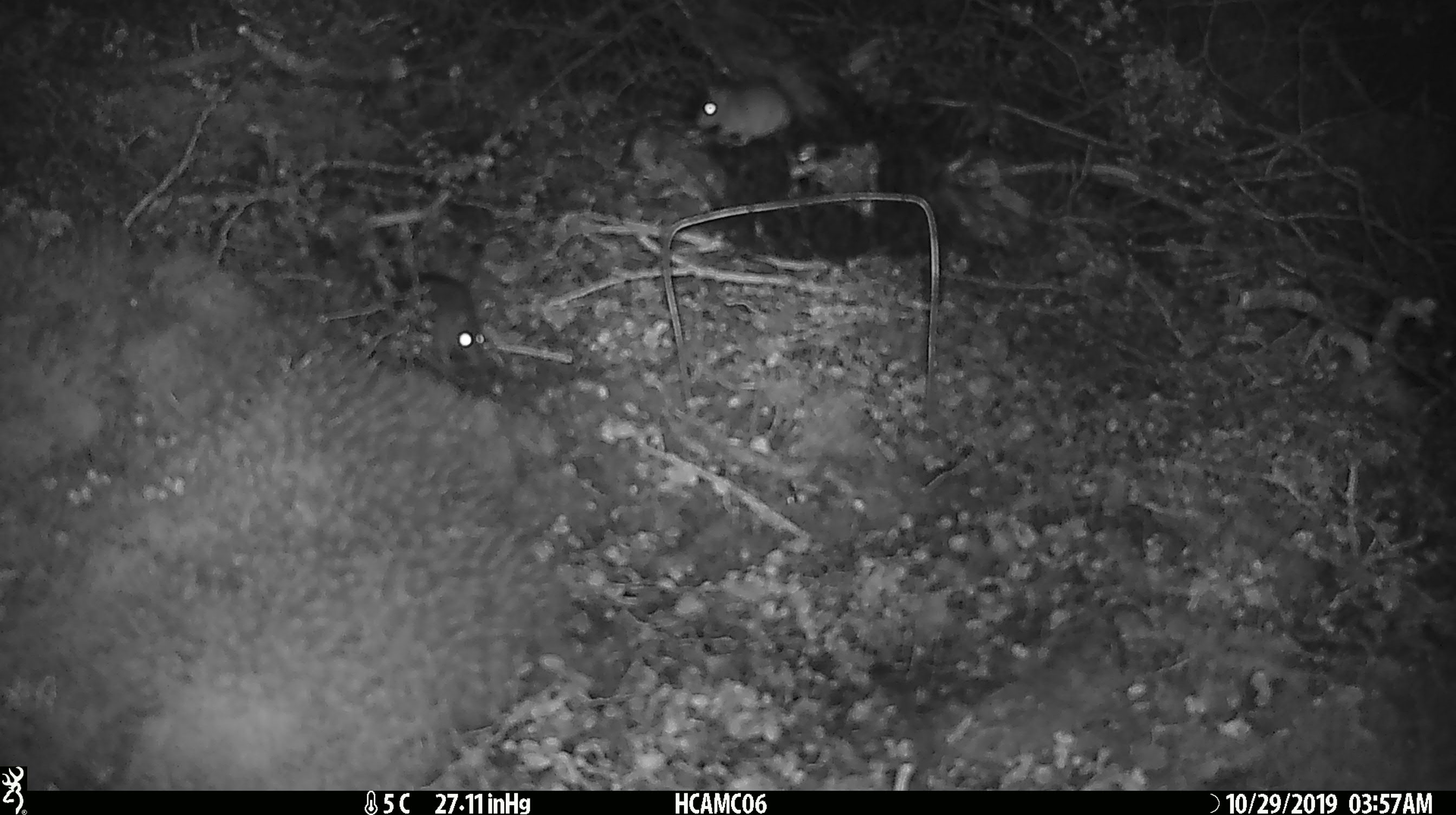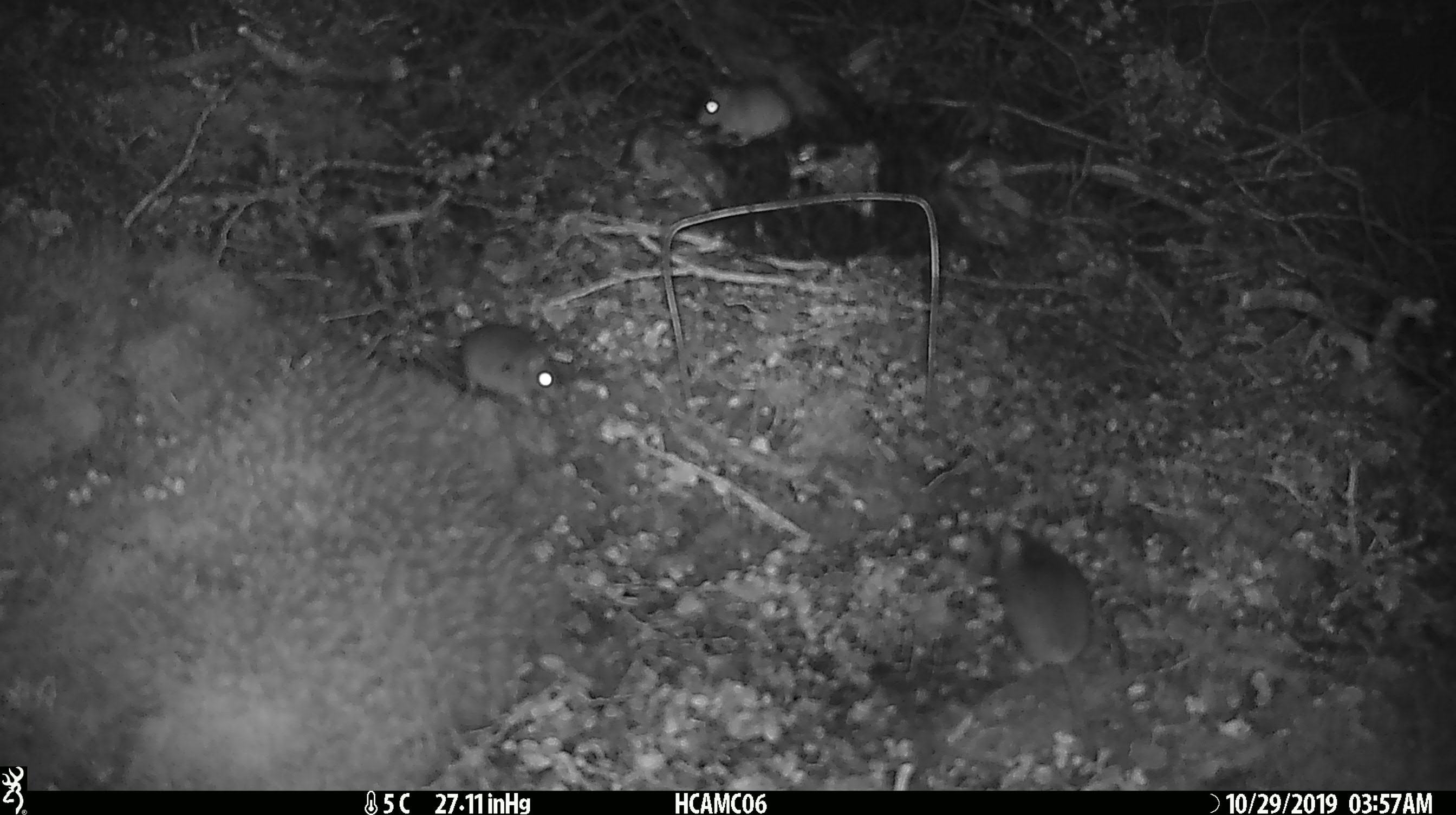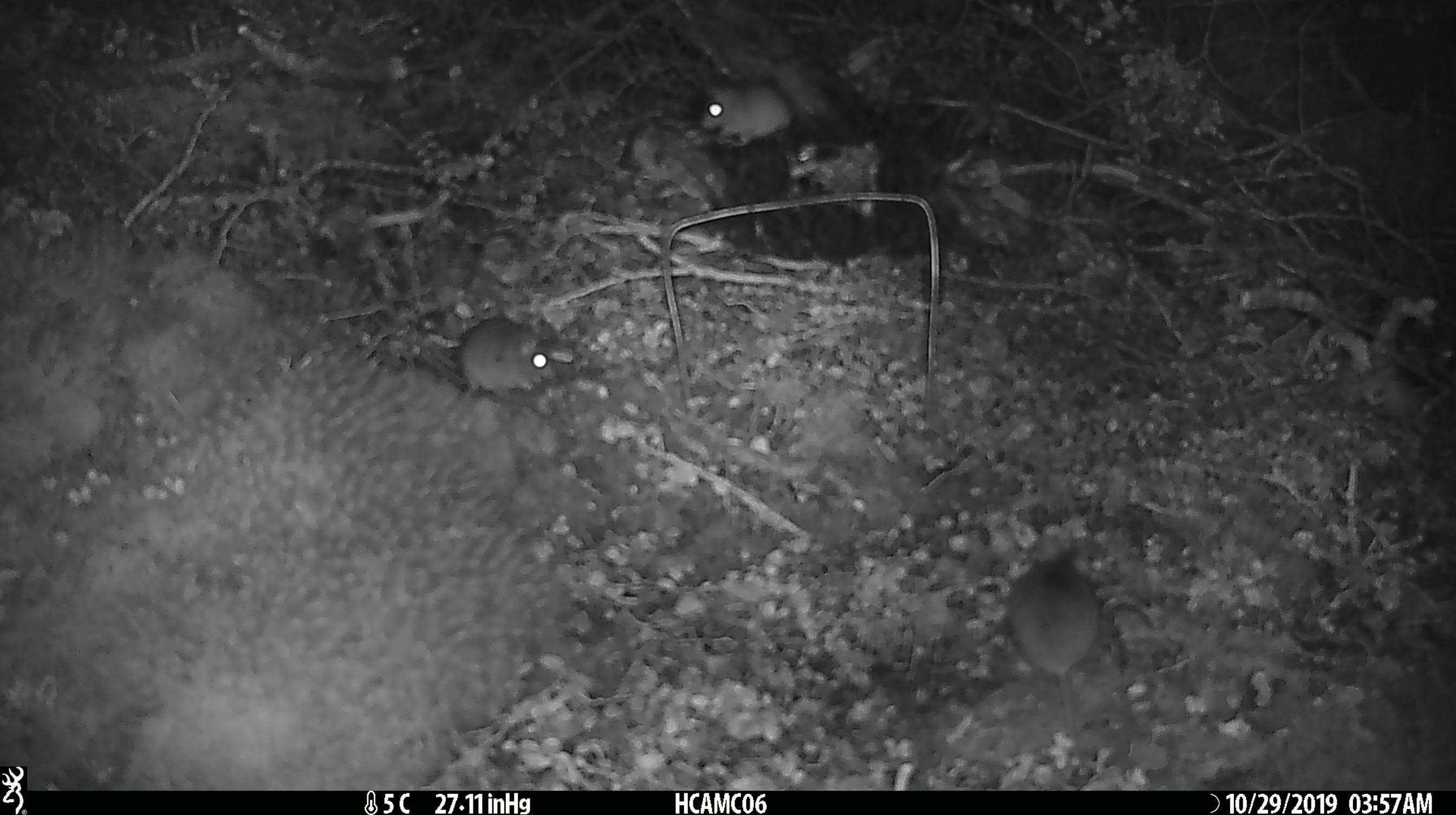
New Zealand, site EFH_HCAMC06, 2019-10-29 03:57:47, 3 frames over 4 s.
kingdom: Animalia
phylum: Chordata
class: Mammalia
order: Rodentia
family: Muridae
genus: Mus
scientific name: Mus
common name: mouse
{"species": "mouse (Mus)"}